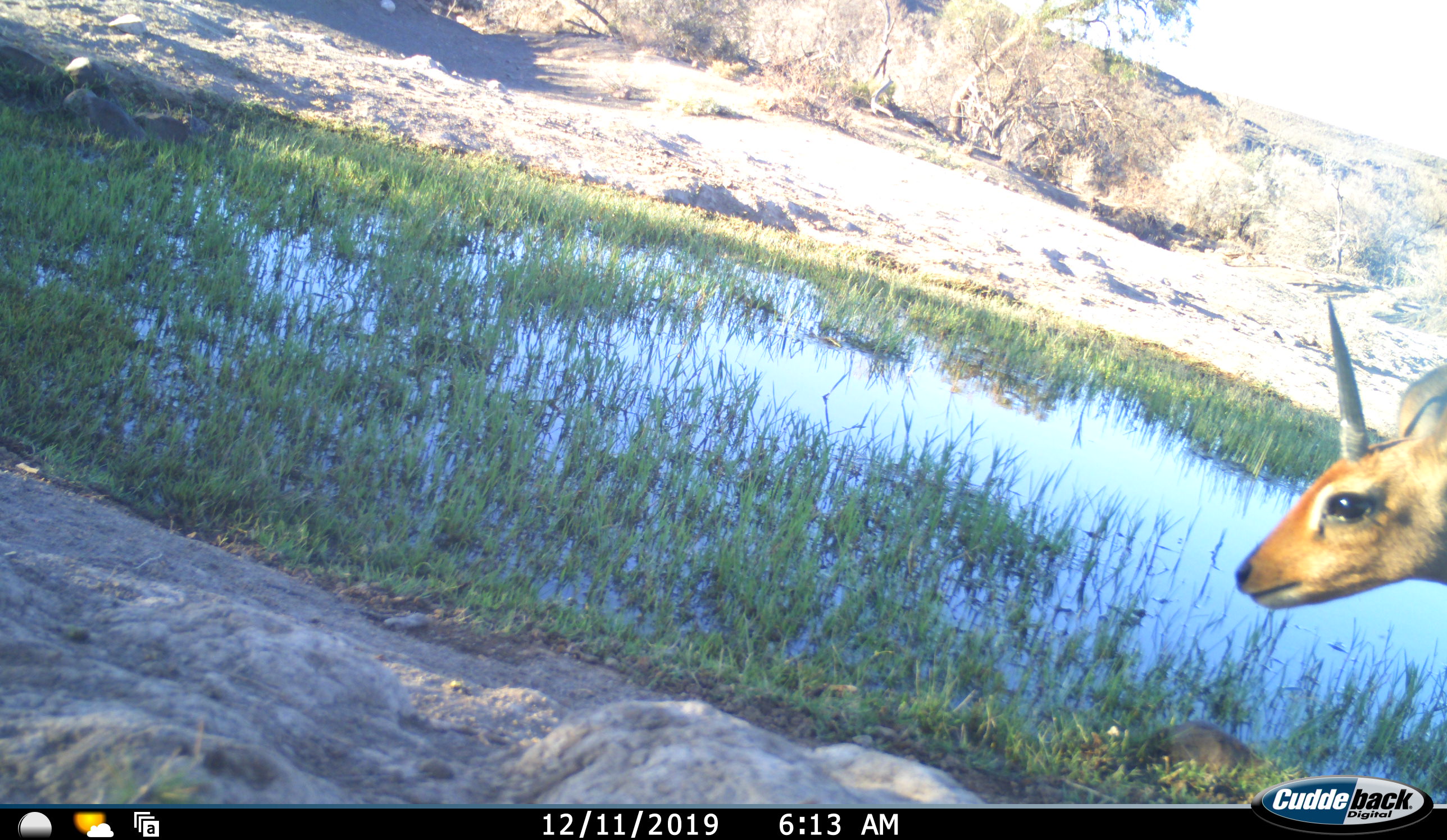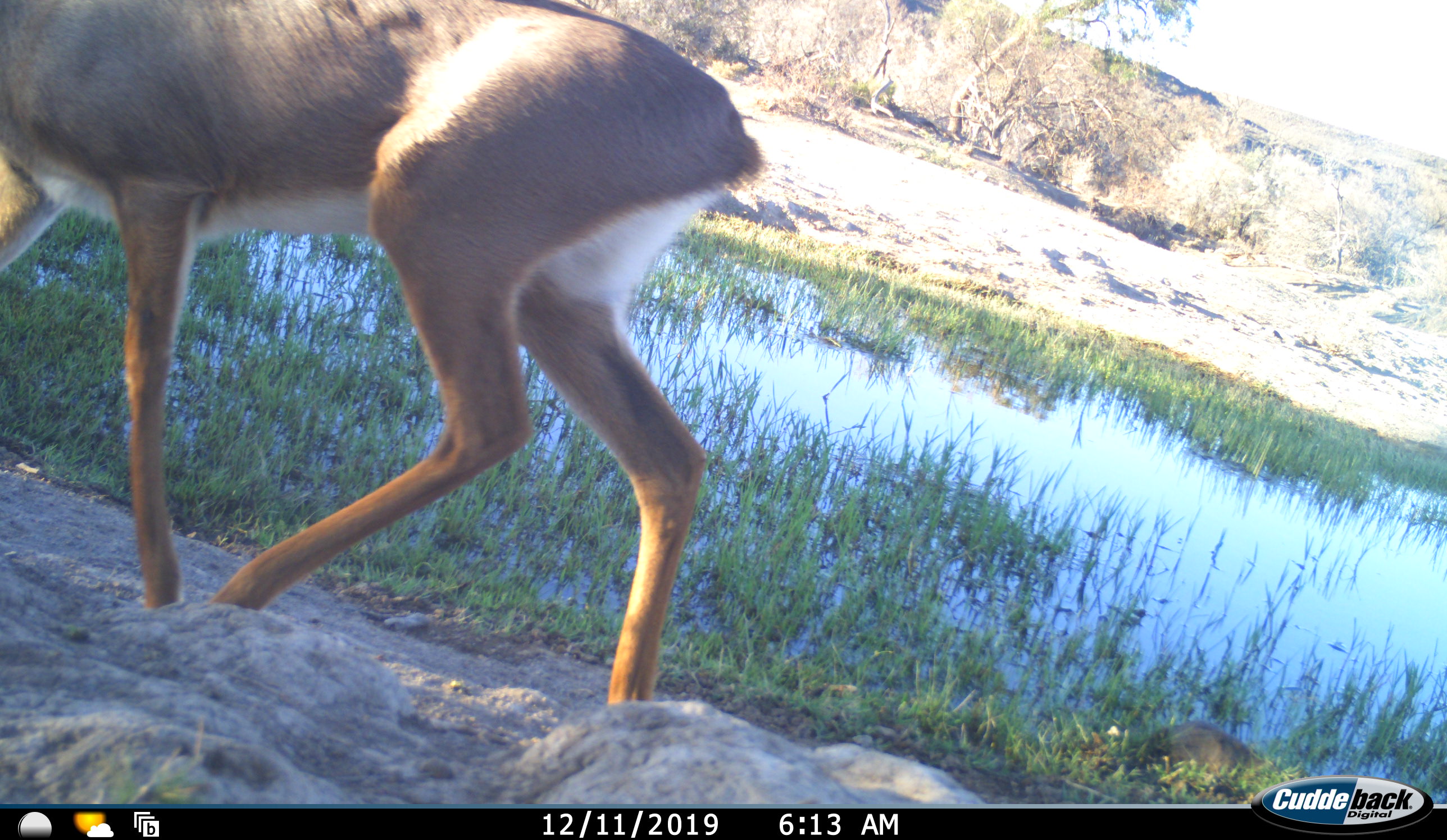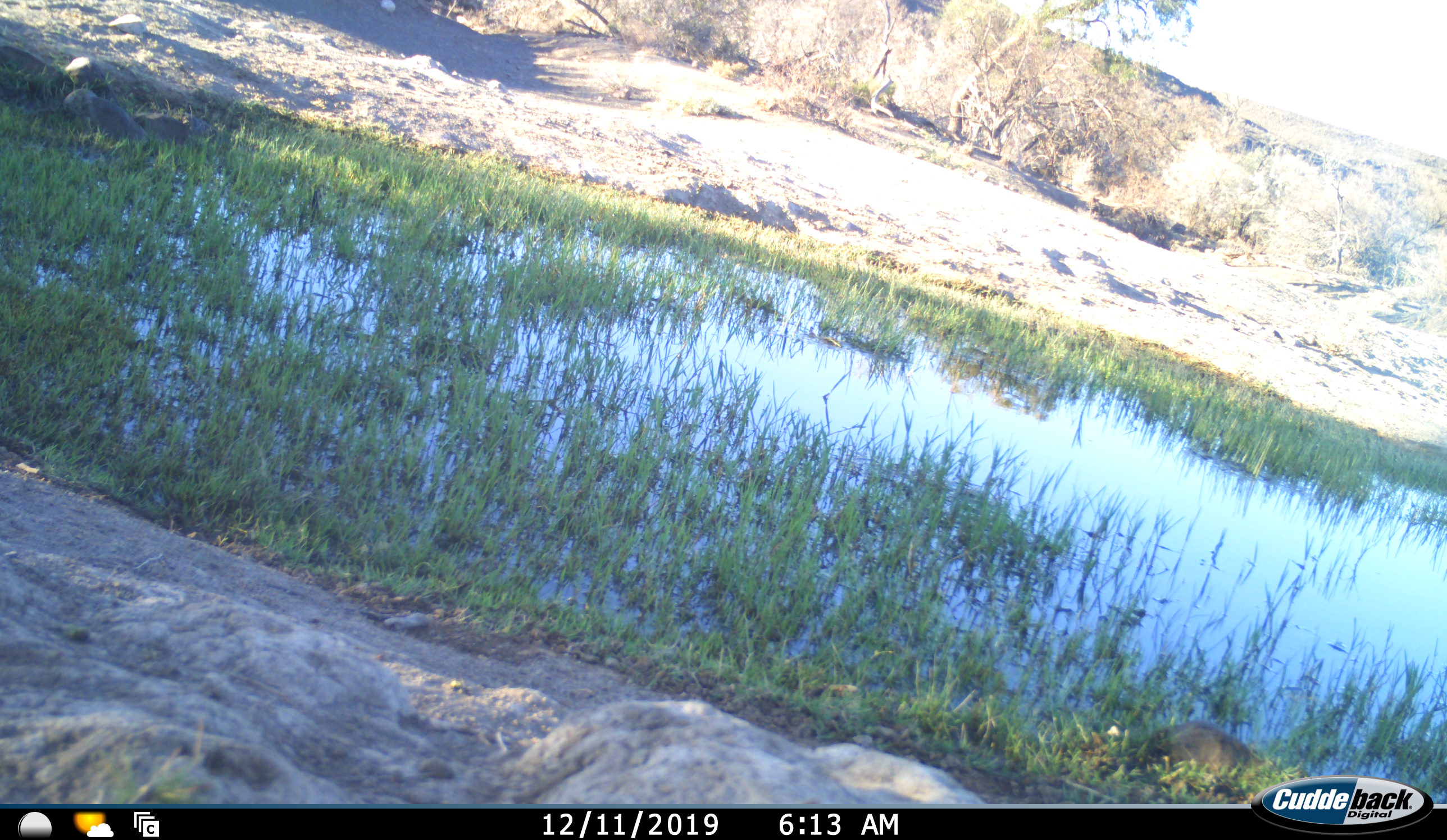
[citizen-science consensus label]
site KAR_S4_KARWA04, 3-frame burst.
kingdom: Animalia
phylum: Chordata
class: Mammalia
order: Artiodactyla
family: Bovidae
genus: Raphicerus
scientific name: Raphicerus campestris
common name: steenbok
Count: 1.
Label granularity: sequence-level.